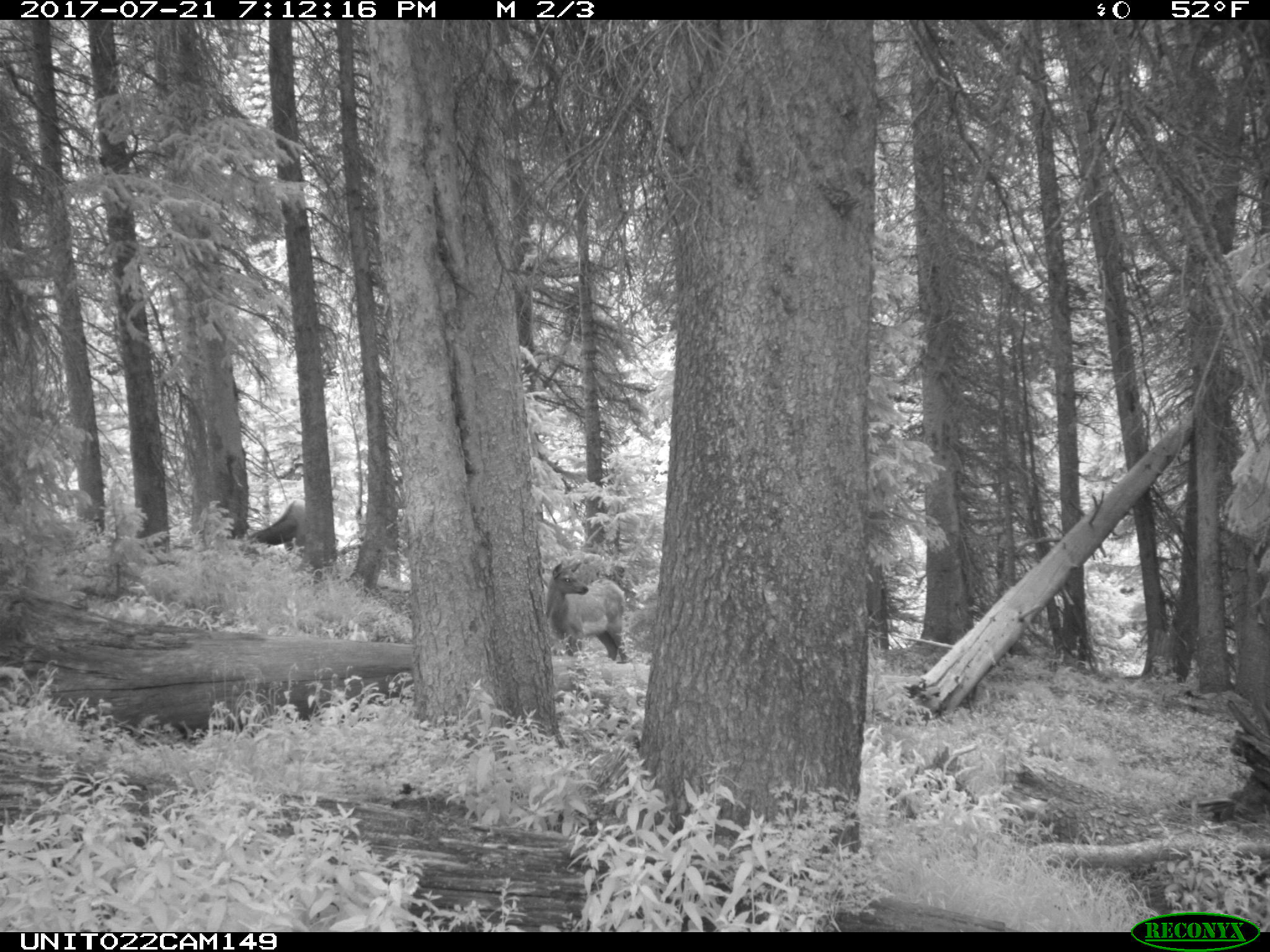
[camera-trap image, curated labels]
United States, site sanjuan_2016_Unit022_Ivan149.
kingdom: Animalia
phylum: Chordata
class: Mammalia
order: Artiodactyla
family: Cervidae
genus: Cervus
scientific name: Cervus elaphus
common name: red deer